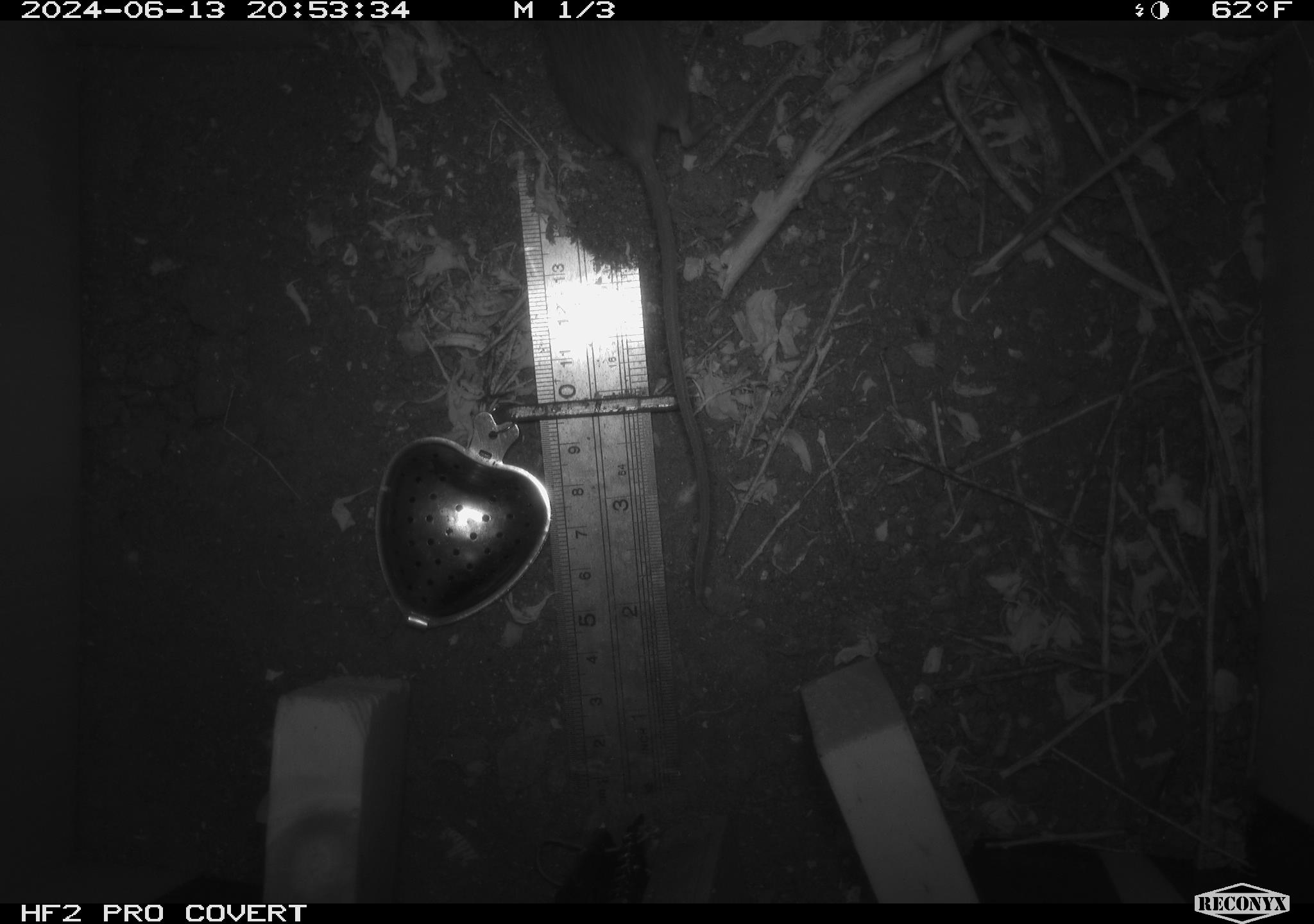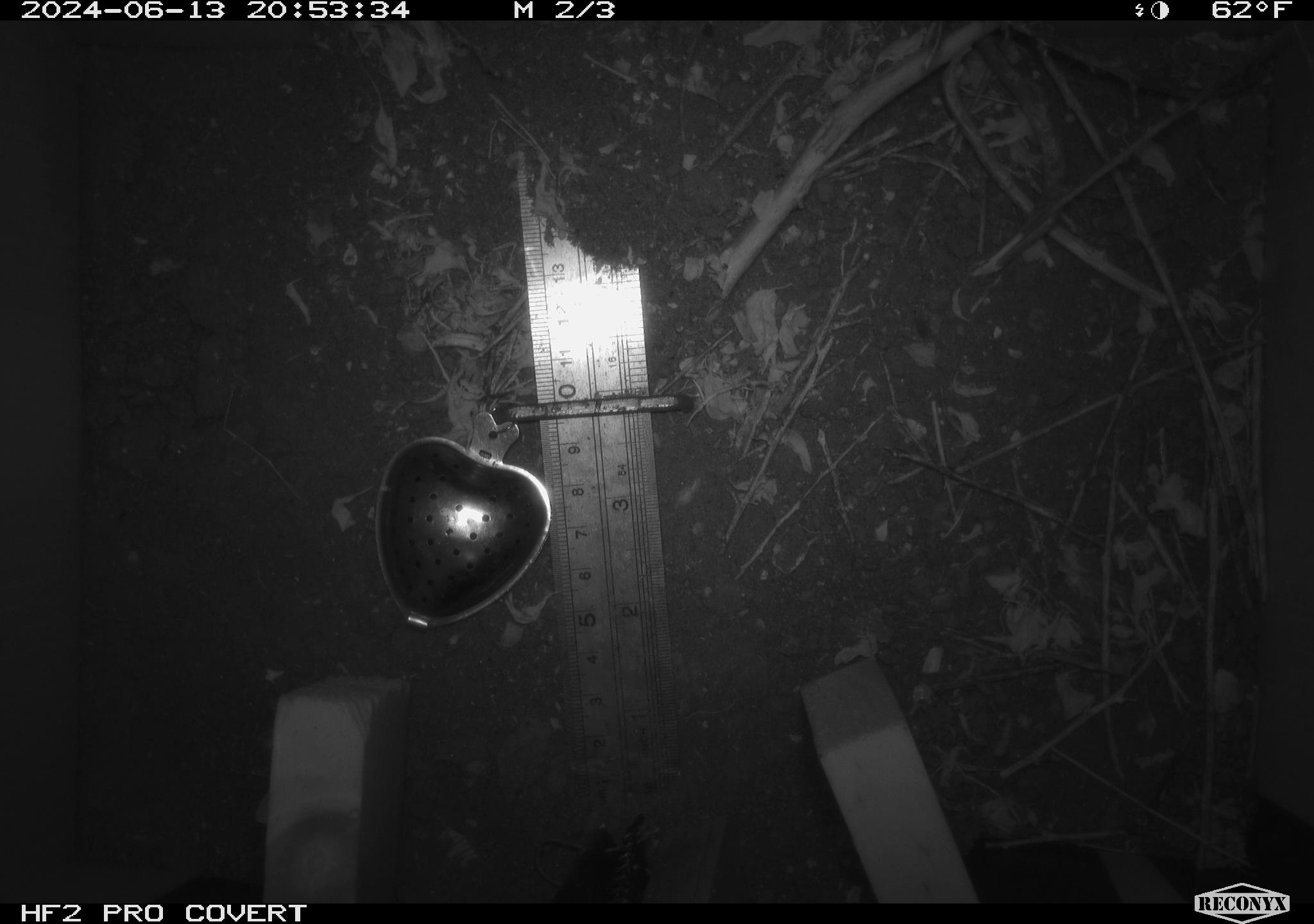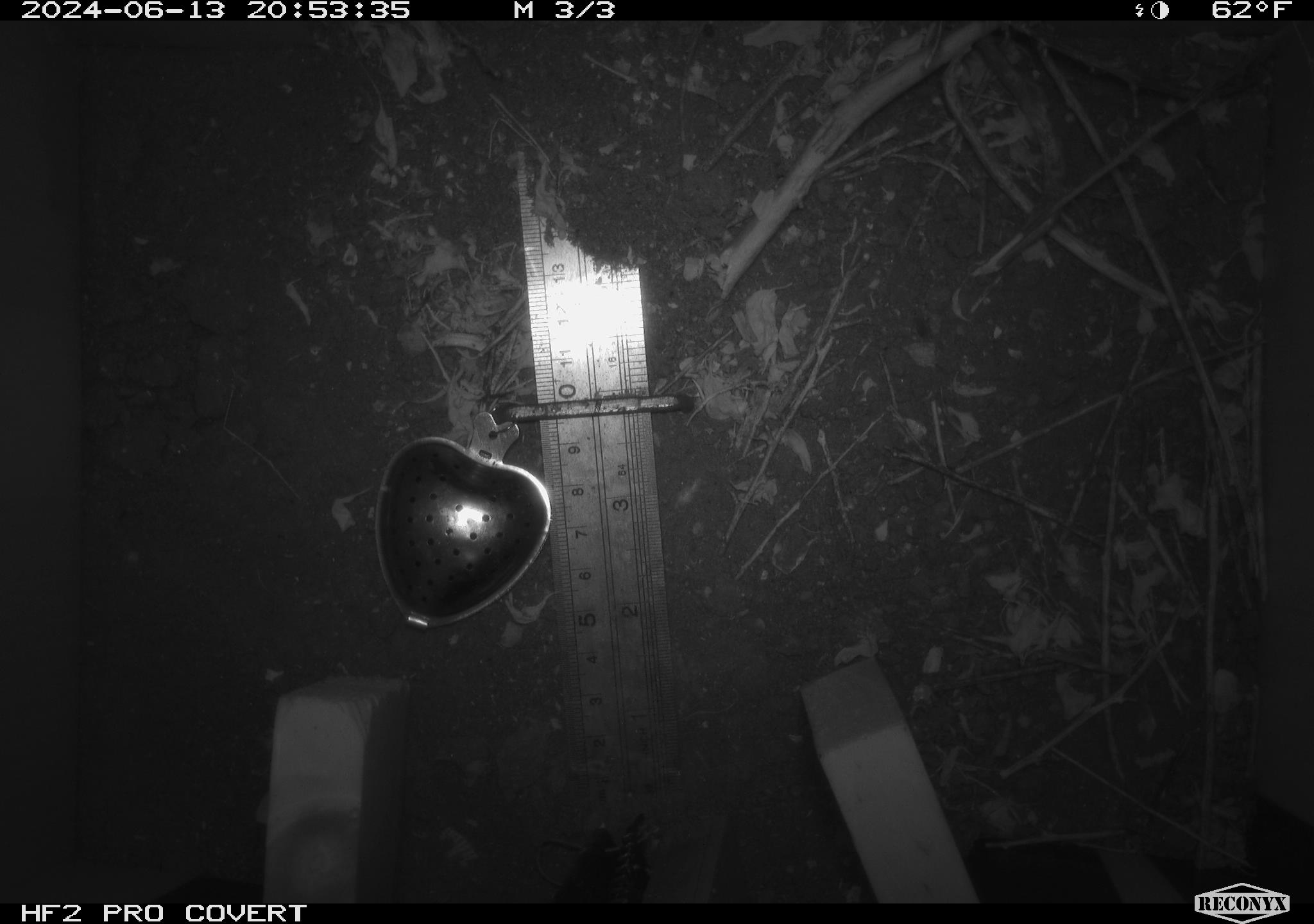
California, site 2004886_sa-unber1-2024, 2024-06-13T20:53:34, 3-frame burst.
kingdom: Animalia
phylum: Chordata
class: Mammalia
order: Rodentia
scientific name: Rodentia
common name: mouse species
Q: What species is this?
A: Mouse species (Rodentia).